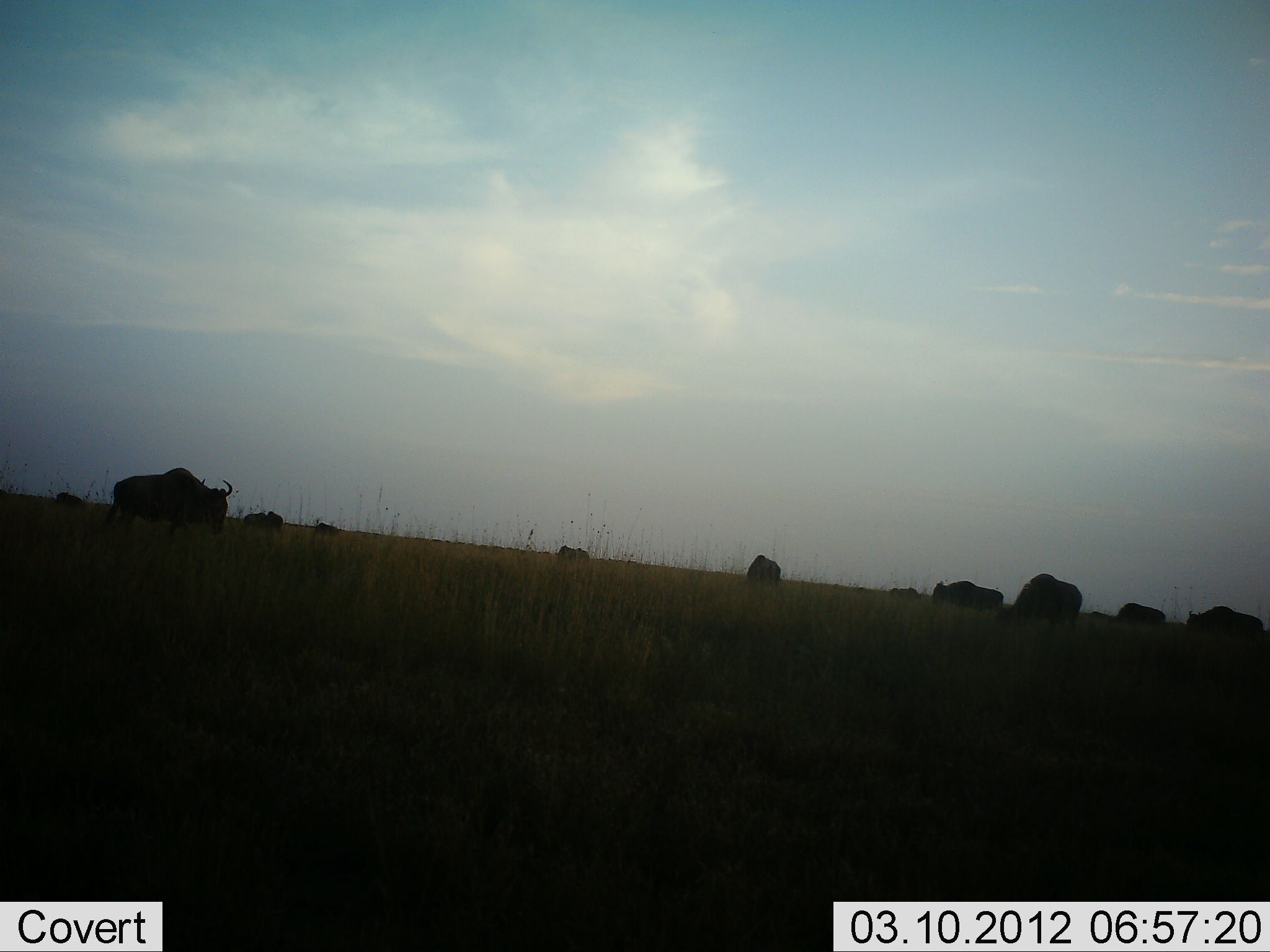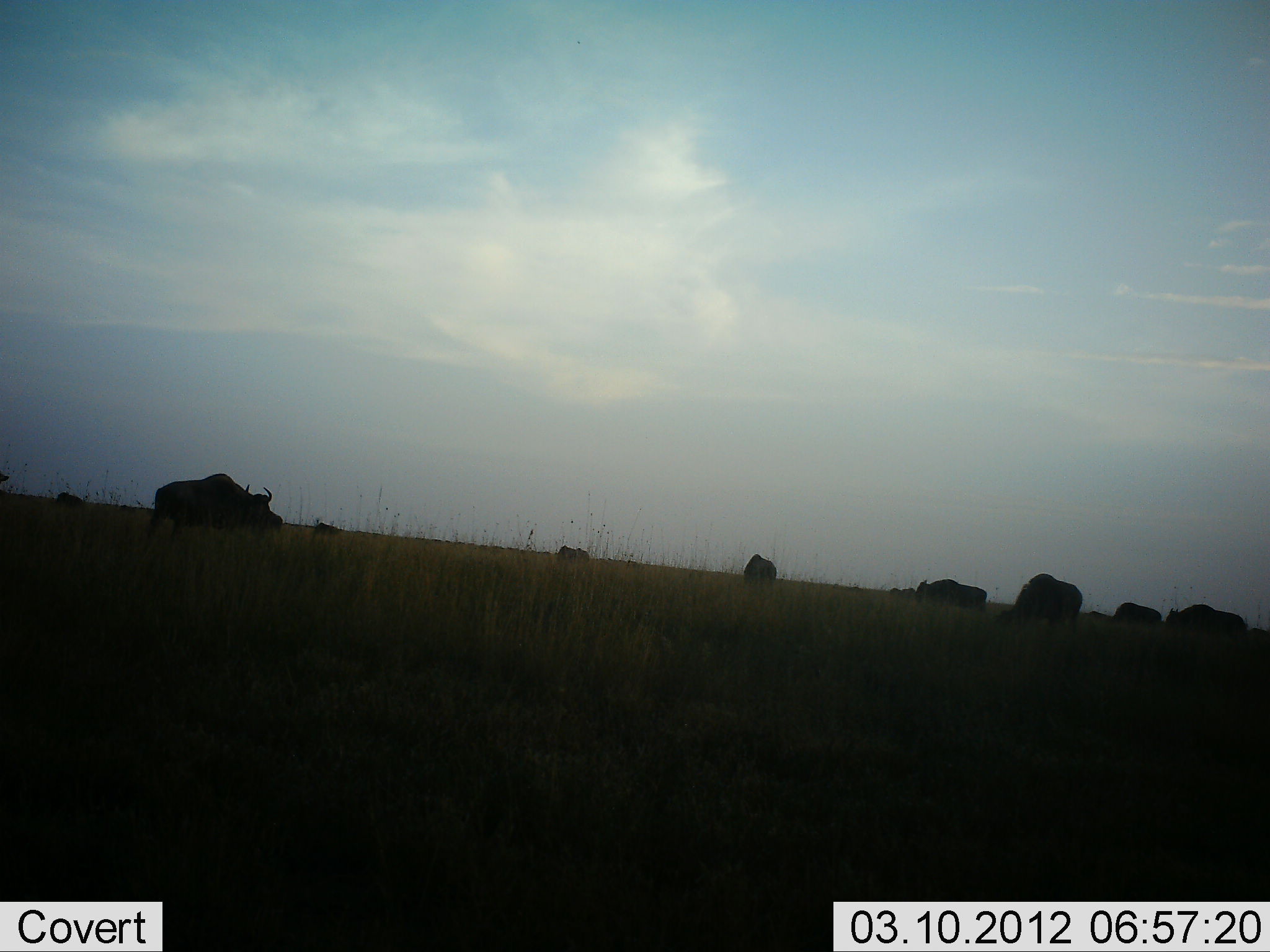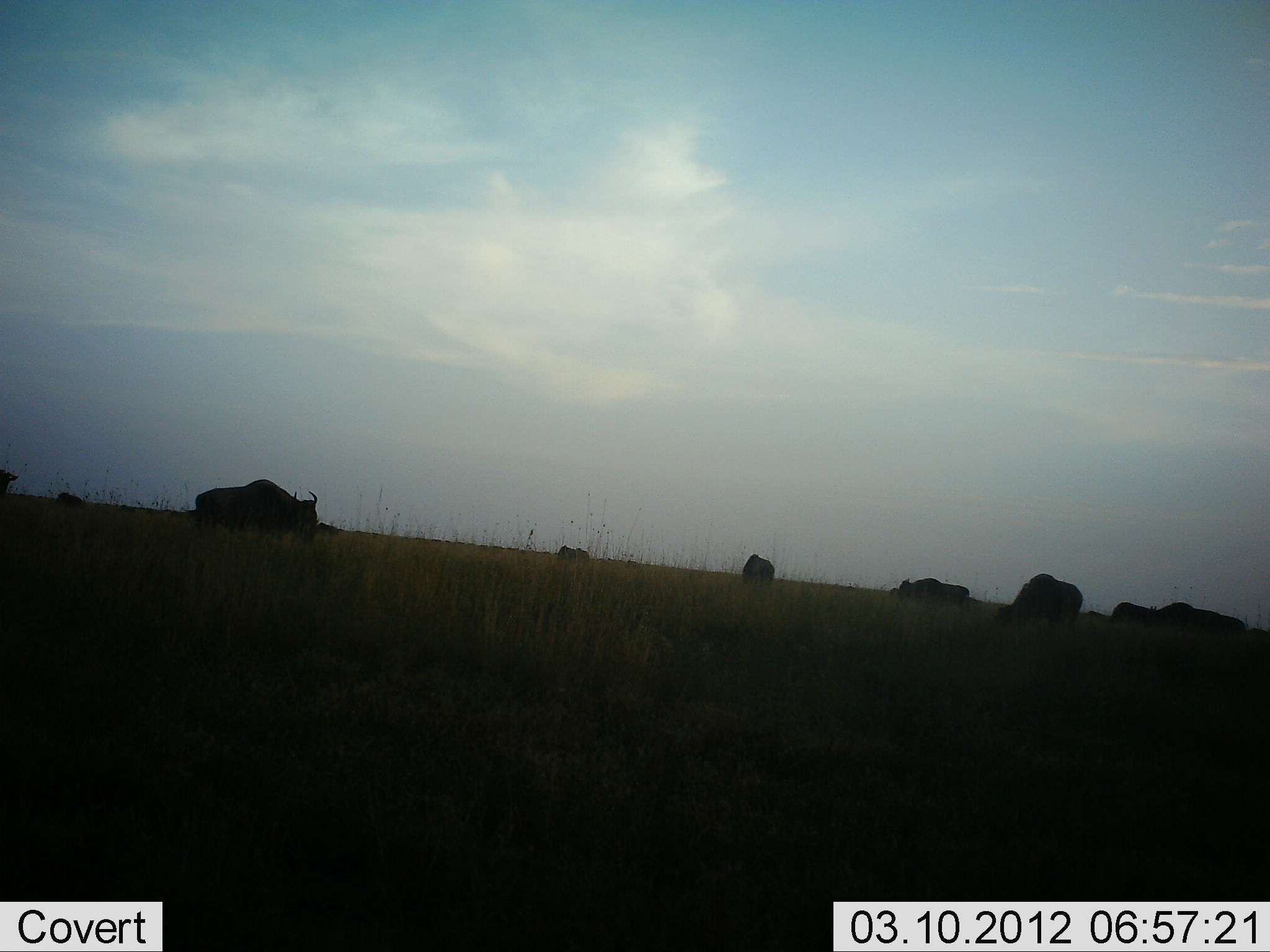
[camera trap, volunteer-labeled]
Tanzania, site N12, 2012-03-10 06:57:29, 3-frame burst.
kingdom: Animalia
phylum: Chordata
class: Mammalia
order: Artiodactyla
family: Bovidae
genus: Connochaetes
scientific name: Connochaetes taurinus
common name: blue wildebeest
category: wildebeest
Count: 10.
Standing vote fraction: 35%.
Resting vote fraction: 0%.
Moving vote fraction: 88%.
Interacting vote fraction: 0%.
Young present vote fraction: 0%.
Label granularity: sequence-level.